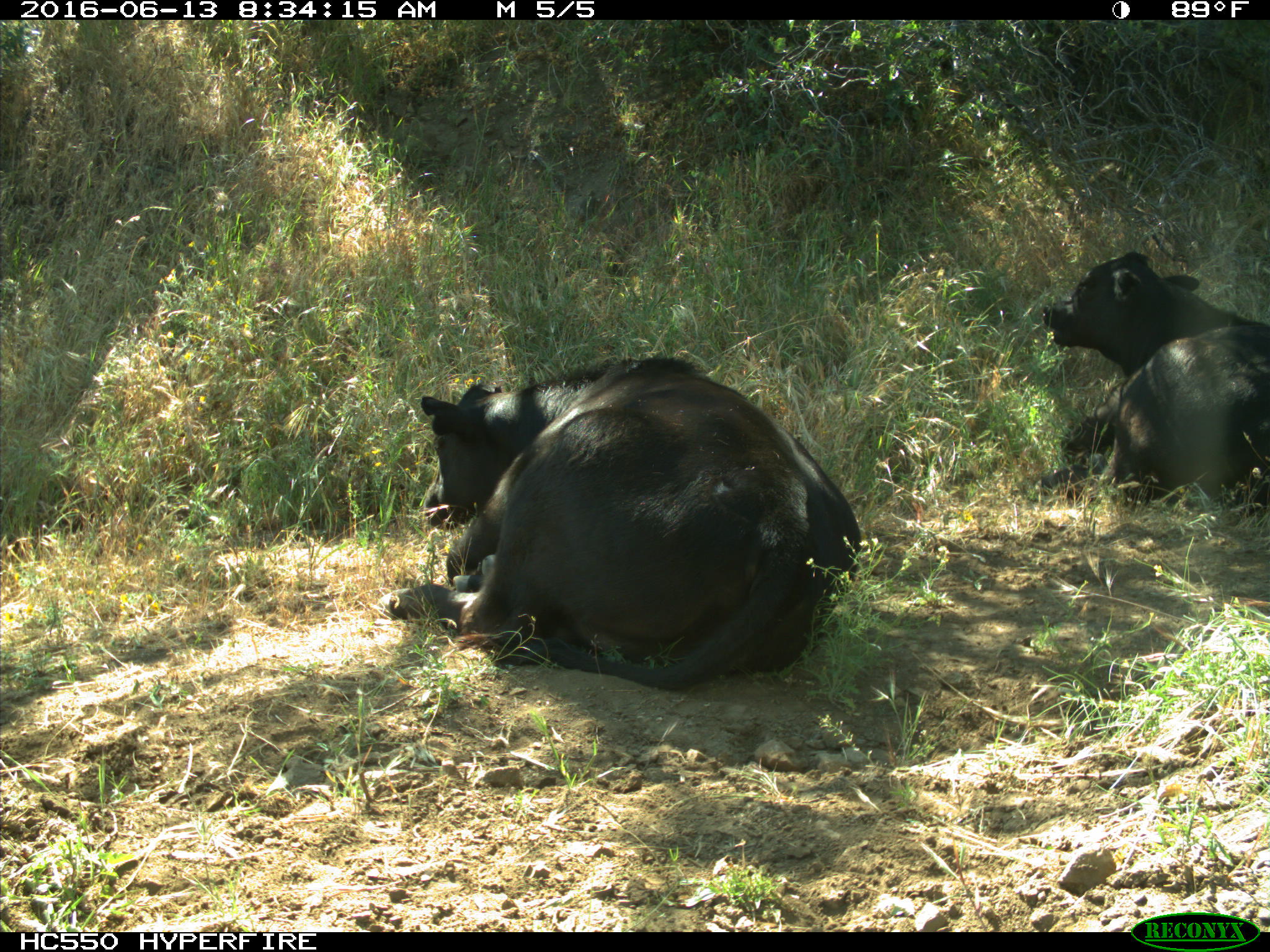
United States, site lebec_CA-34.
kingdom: Animalia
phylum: Chordata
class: Mammalia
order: Artiodactyla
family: Bovidae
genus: Bos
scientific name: Bos taurus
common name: domestic cow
Bos taurus (domestic cow).